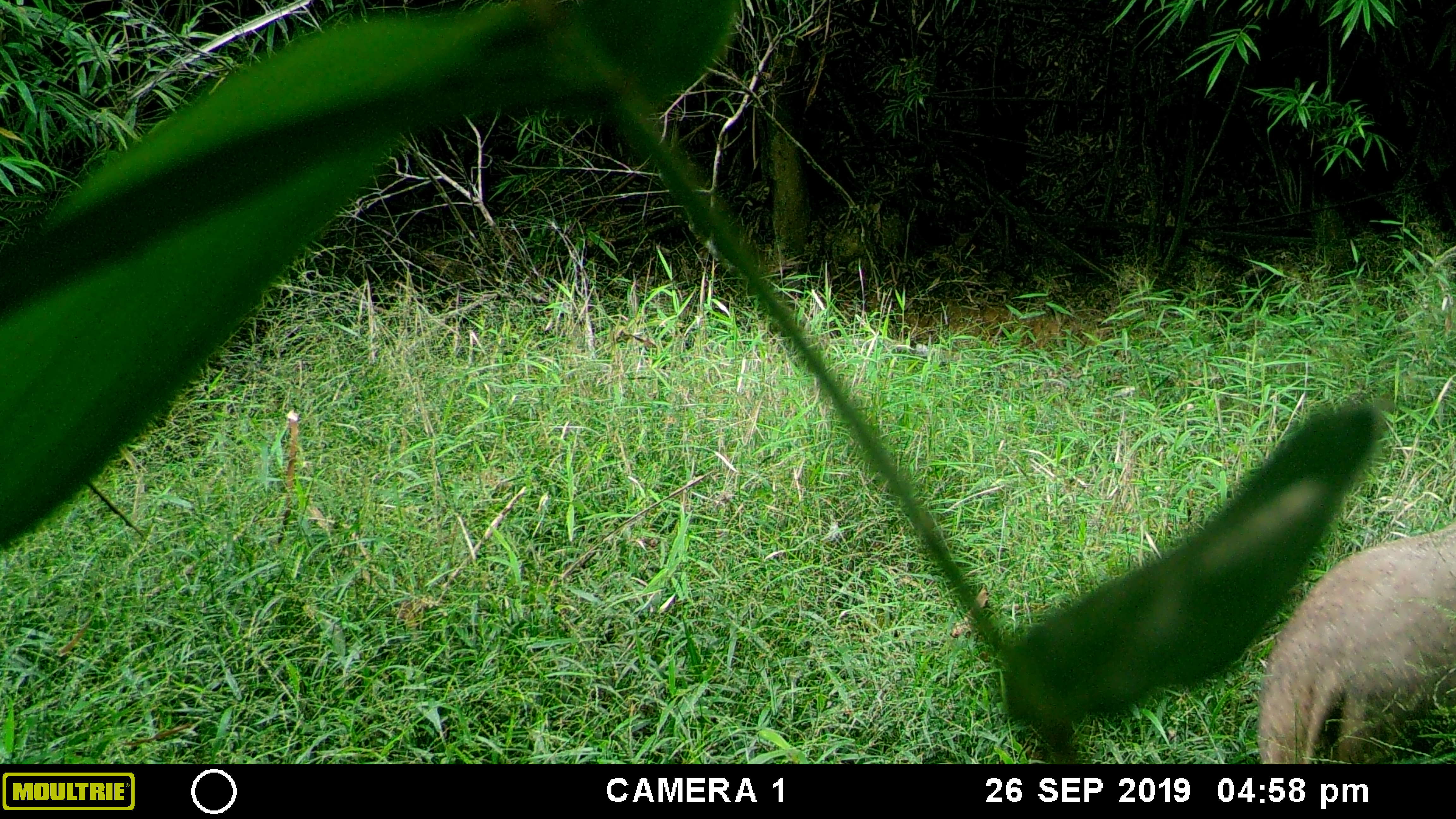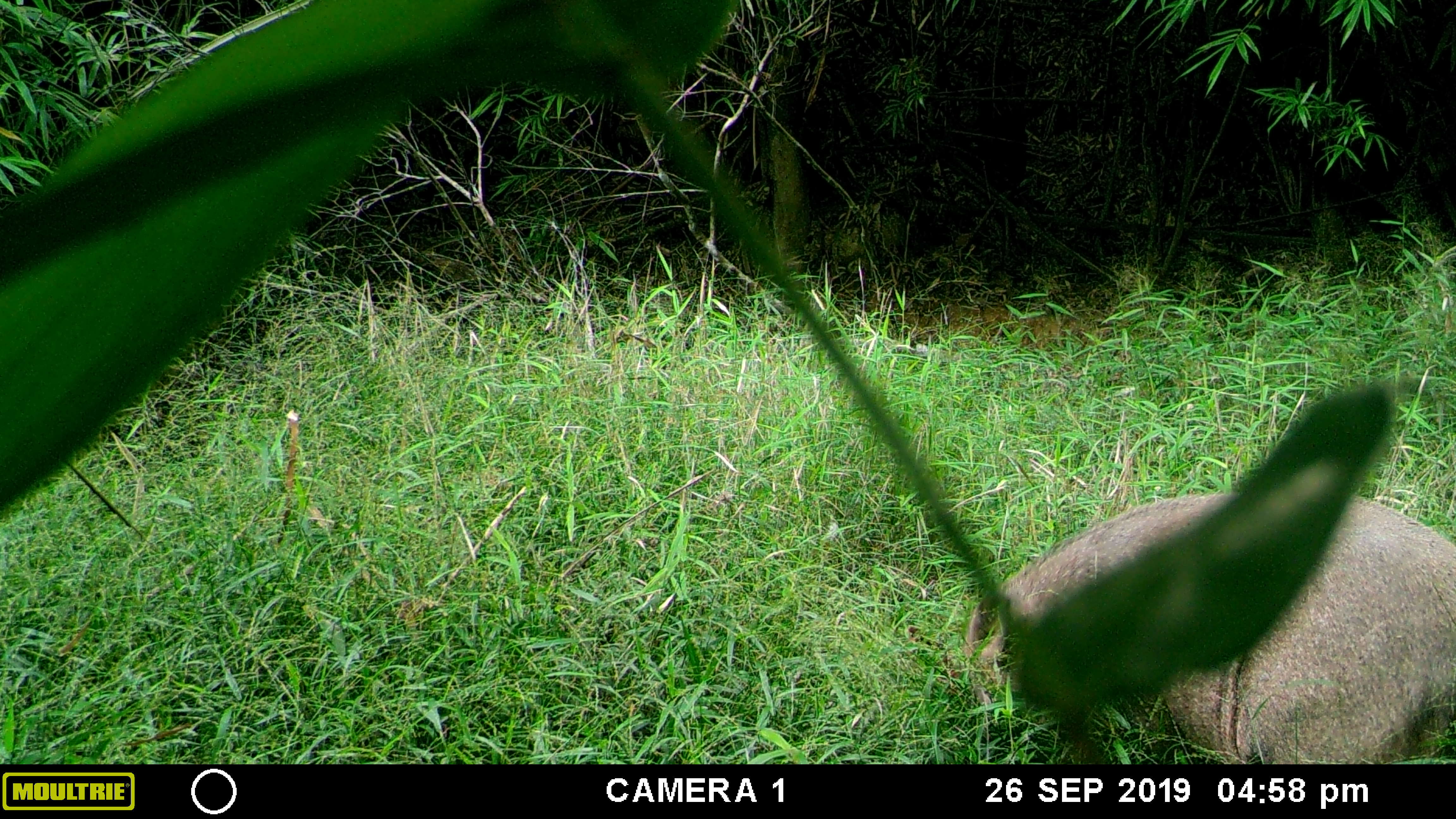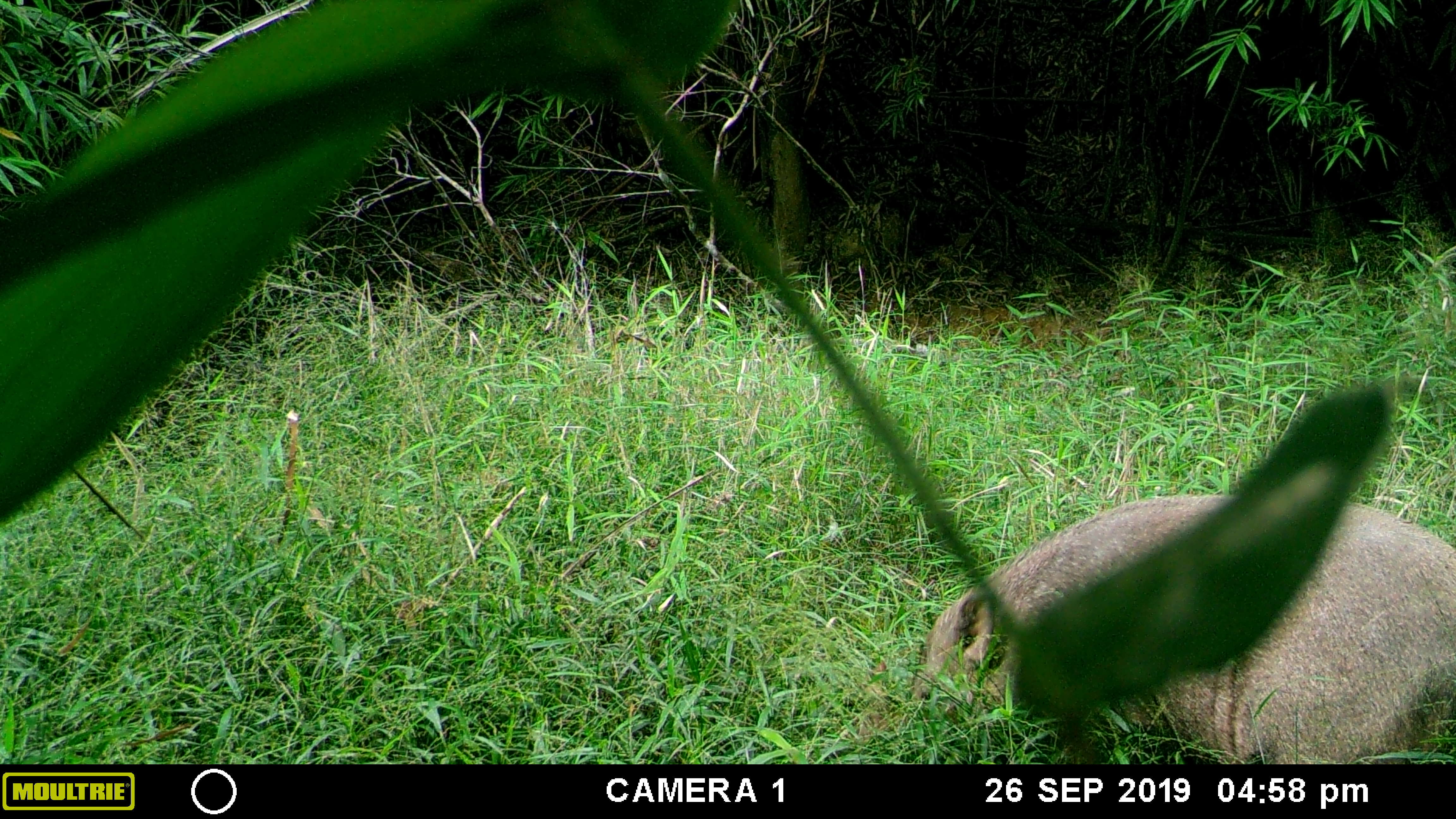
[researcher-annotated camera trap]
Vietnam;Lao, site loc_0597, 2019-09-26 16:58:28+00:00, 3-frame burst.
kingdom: Animalia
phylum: Chordata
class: Mammalia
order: Artiodactyla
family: Suidae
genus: Sus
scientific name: Sus scrofa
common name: eurasian wild pig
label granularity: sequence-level